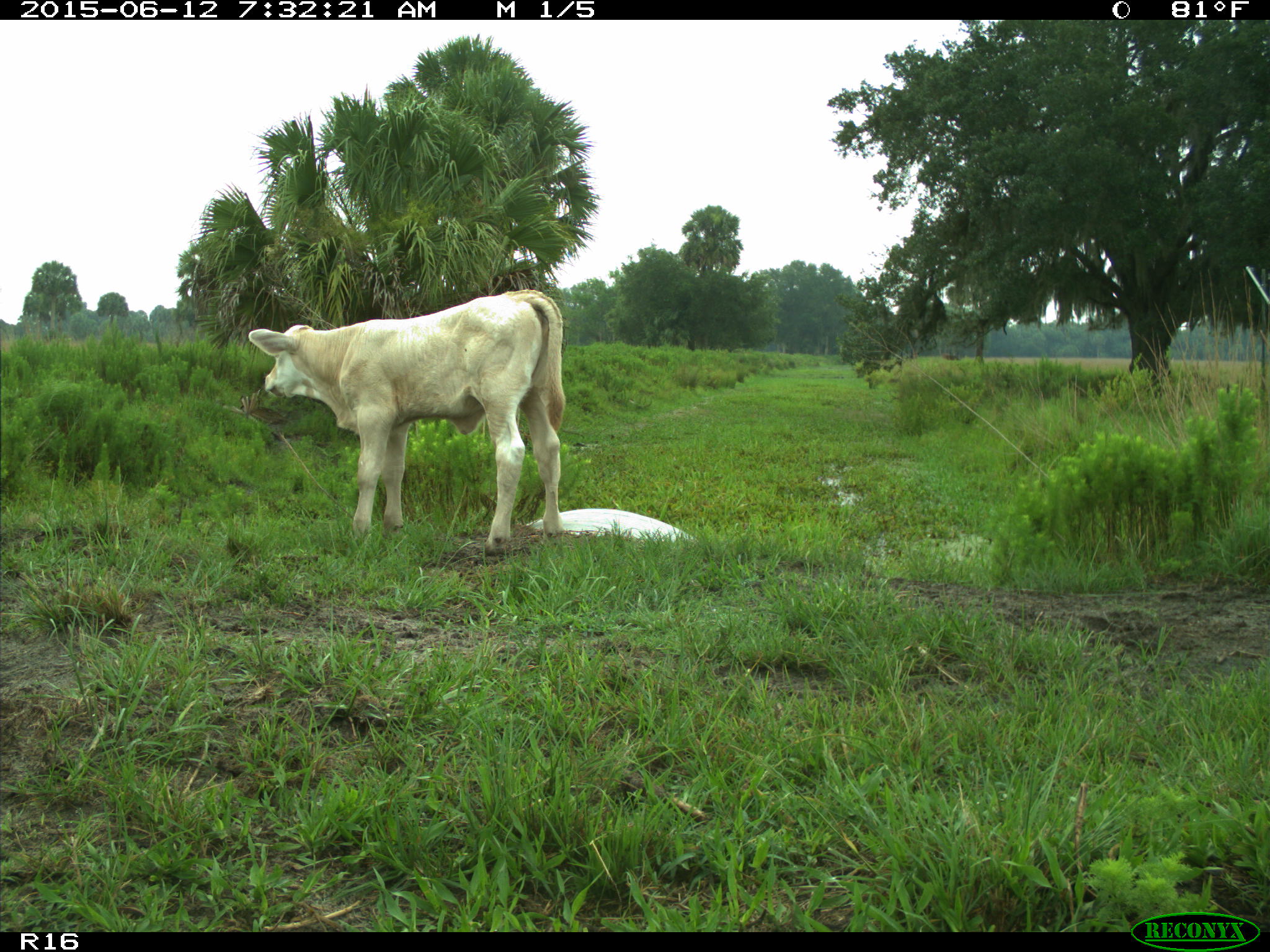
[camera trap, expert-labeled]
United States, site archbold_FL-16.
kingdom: Animalia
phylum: Chordata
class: Mammalia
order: Artiodactyla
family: Bovidae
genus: Bos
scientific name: Bos taurus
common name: domestic cow